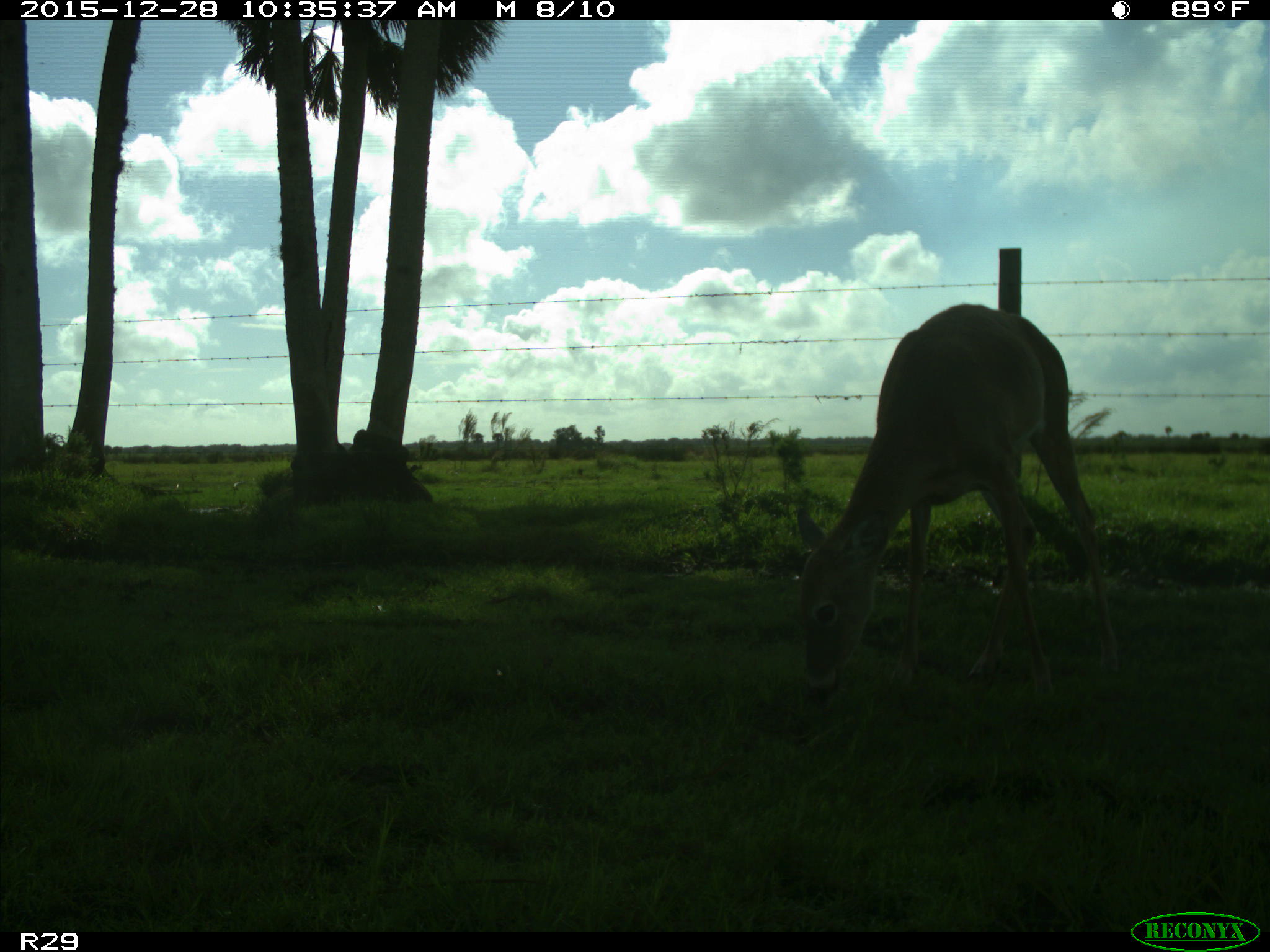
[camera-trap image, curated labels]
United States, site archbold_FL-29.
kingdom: Animalia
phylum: Chordata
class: Mammalia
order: Artiodactyla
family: Cervidae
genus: Odocoileus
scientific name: Odocoileus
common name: deer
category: unidentified deer